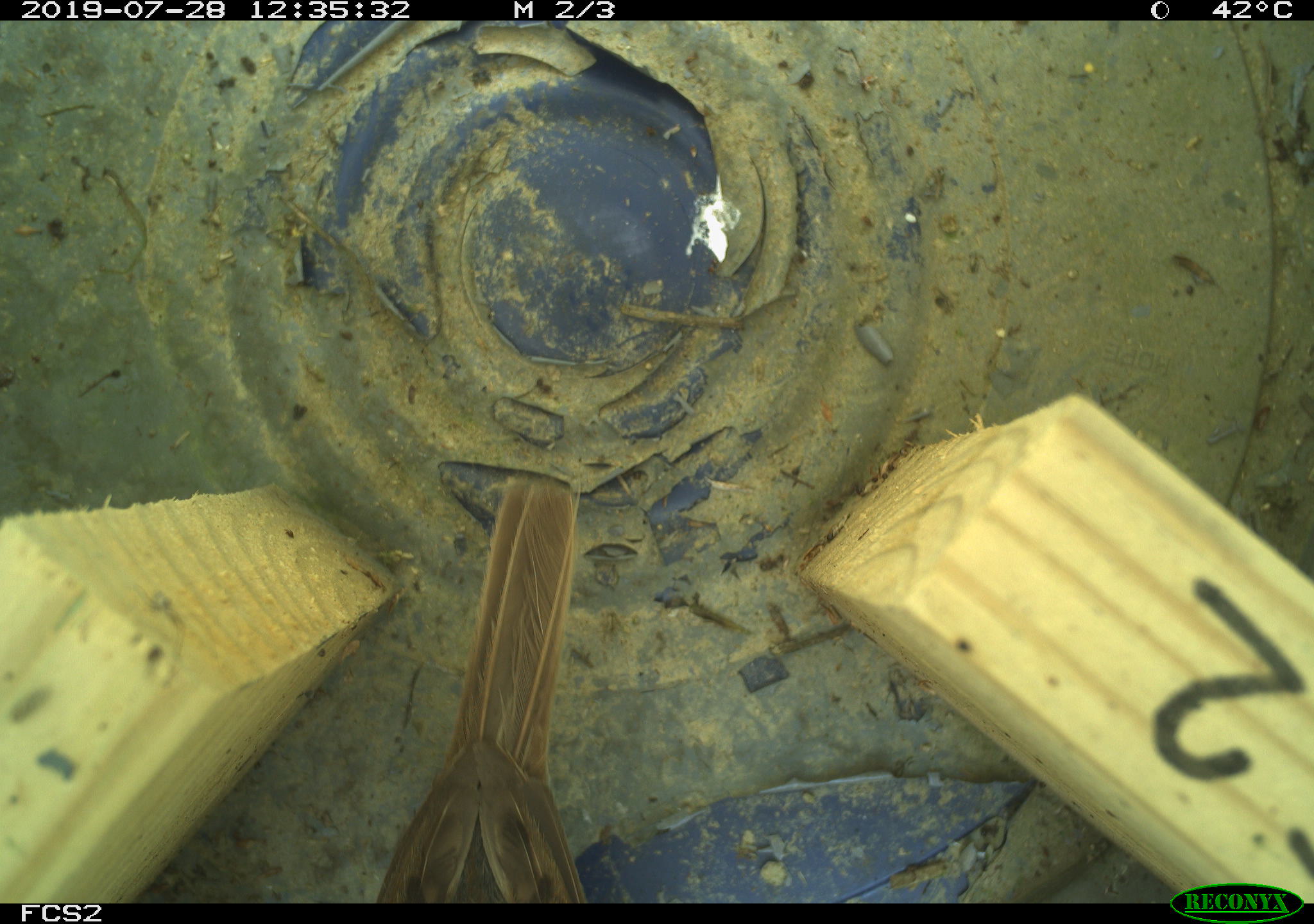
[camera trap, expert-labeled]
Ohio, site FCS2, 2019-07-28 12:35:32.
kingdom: Animalia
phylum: Chordata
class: Aves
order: Passeriformes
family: Passerellidae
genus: Melospiza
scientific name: Melospiza melodia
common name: song sparrow